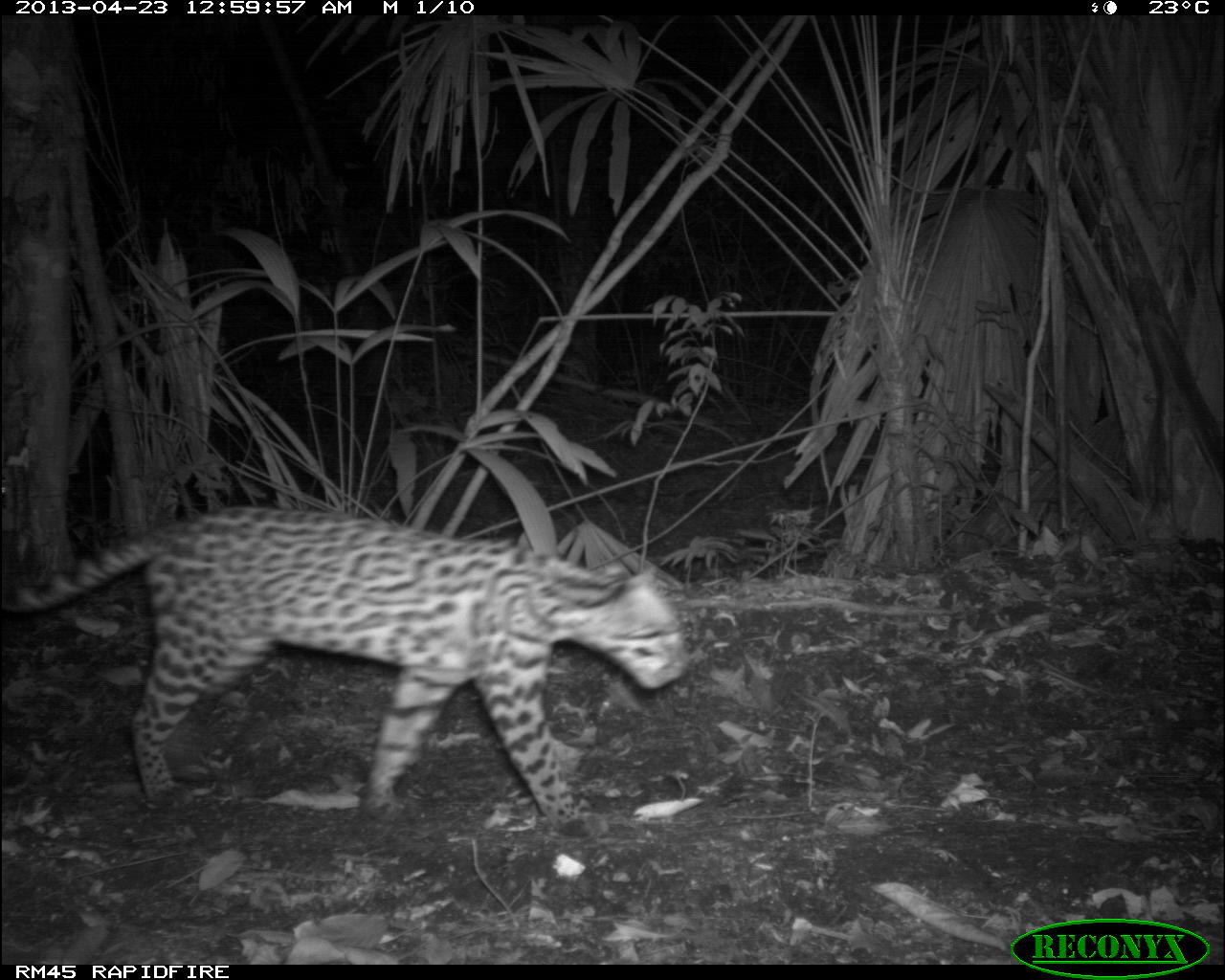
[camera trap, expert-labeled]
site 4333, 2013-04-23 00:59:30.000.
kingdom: Animalia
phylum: Chordata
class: Mammalia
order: Carnivora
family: Felidae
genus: Leopardus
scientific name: Leopardus pardalis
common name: ocelot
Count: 1.